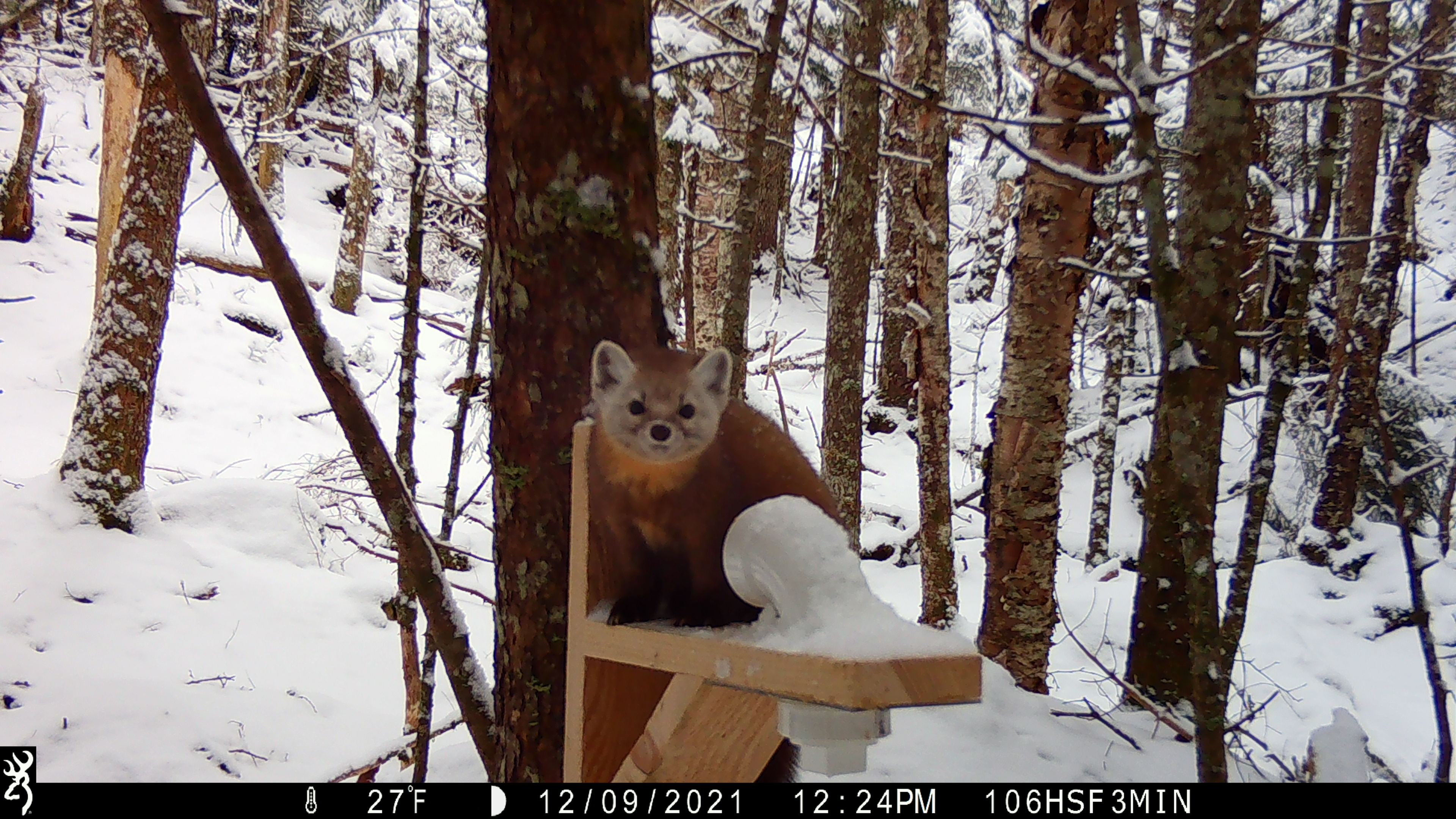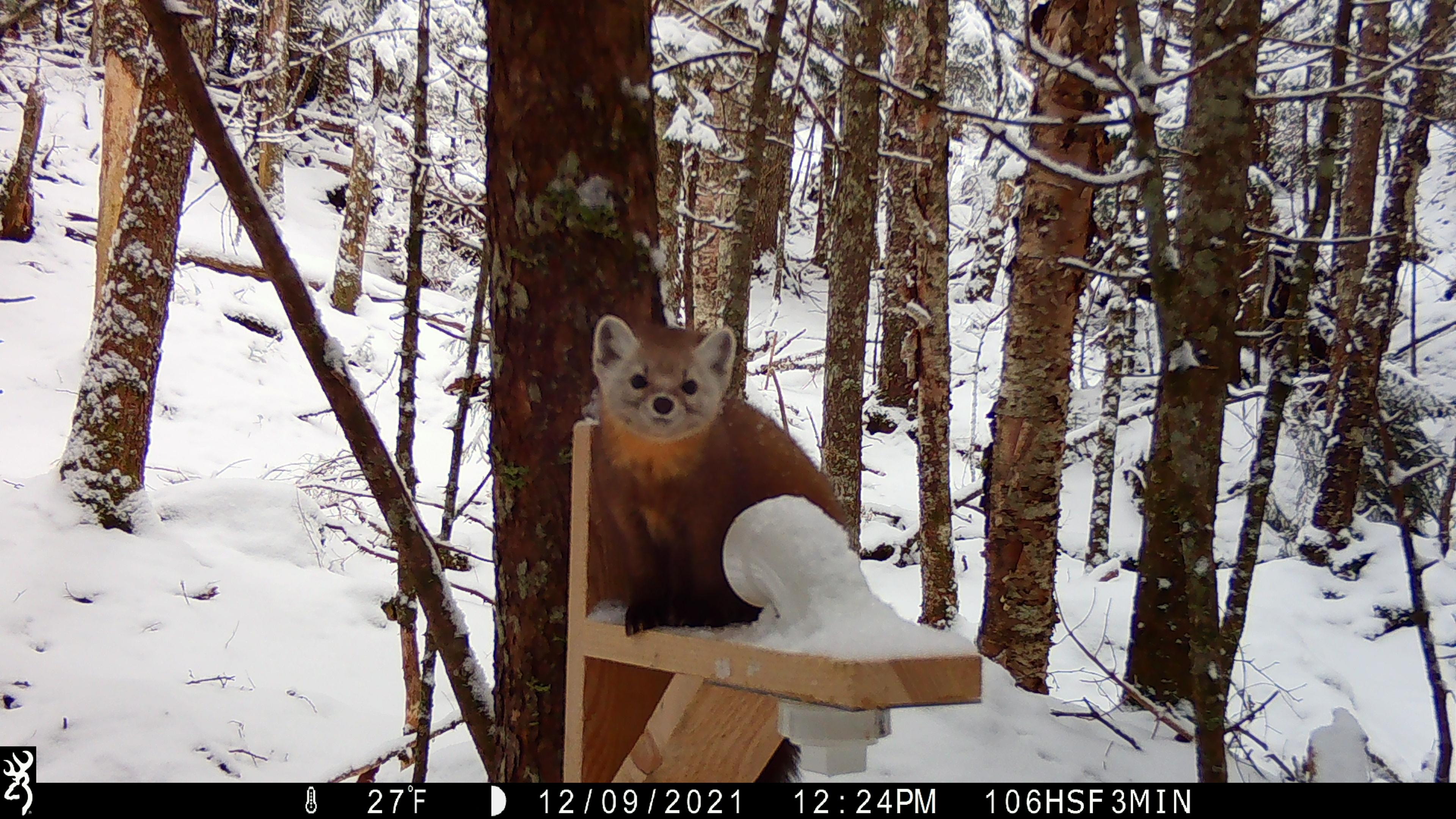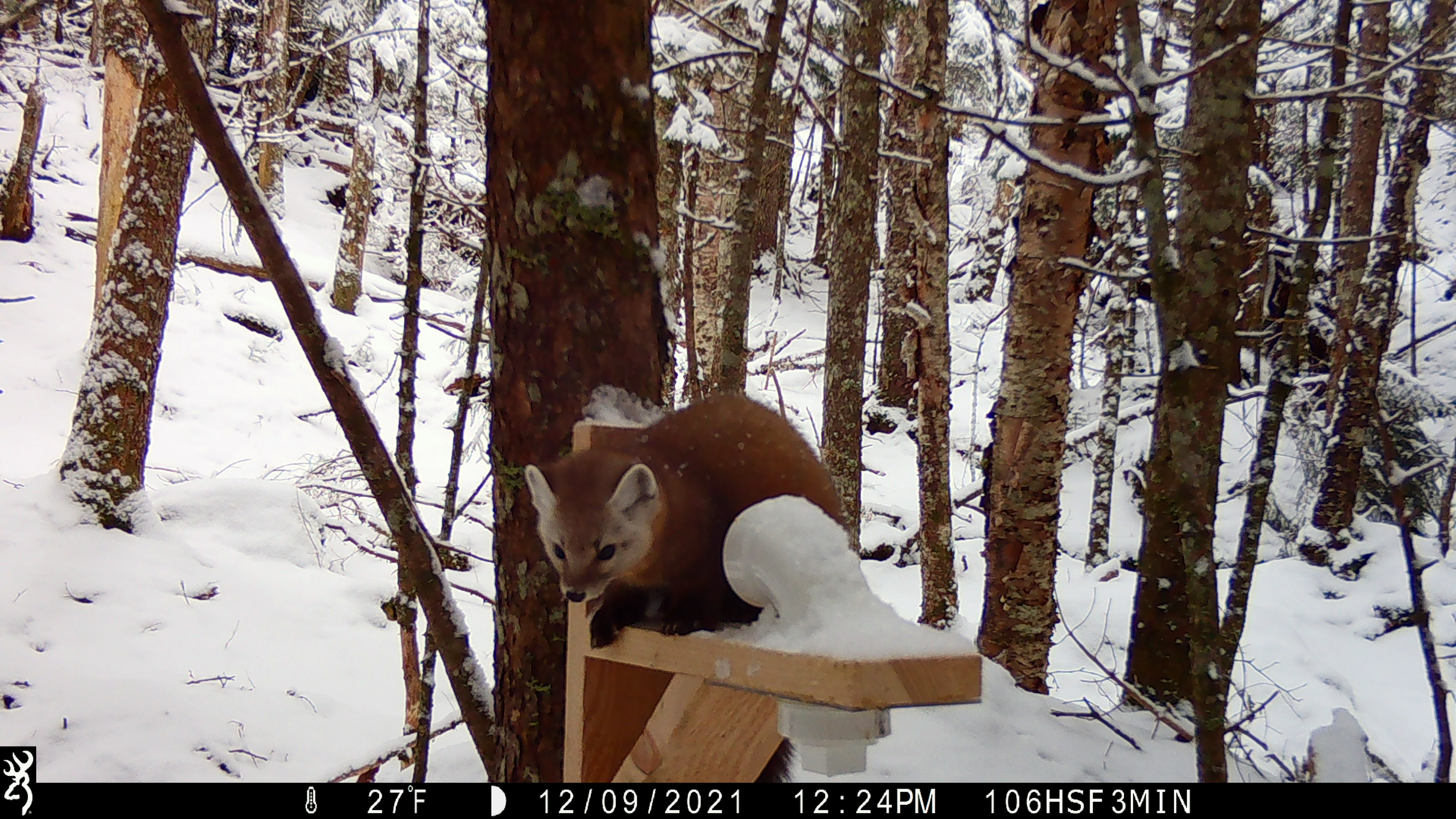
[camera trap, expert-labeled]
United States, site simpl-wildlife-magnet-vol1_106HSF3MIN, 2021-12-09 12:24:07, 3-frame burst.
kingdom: Animalia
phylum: Chordata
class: Mammalia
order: Carnivora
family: Mustelidae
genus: Martes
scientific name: Martes americana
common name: american marten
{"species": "american marten (Martes americana)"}